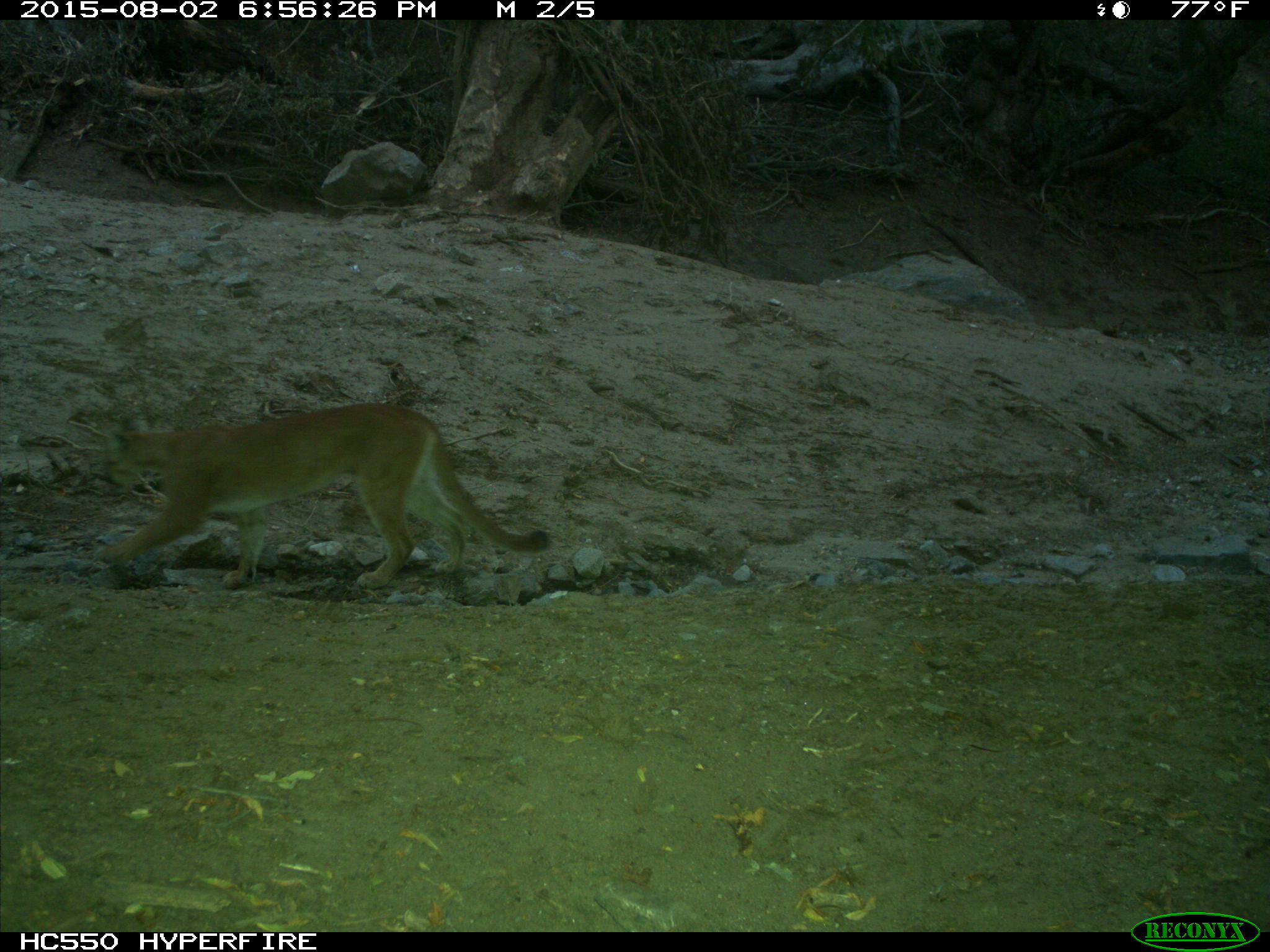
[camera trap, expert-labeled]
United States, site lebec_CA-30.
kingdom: Animalia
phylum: Chordata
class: Mammalia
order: Carnivora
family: Felidae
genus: Puma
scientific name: Puma concolor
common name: mountain lion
Puma concolor (mountain lion).